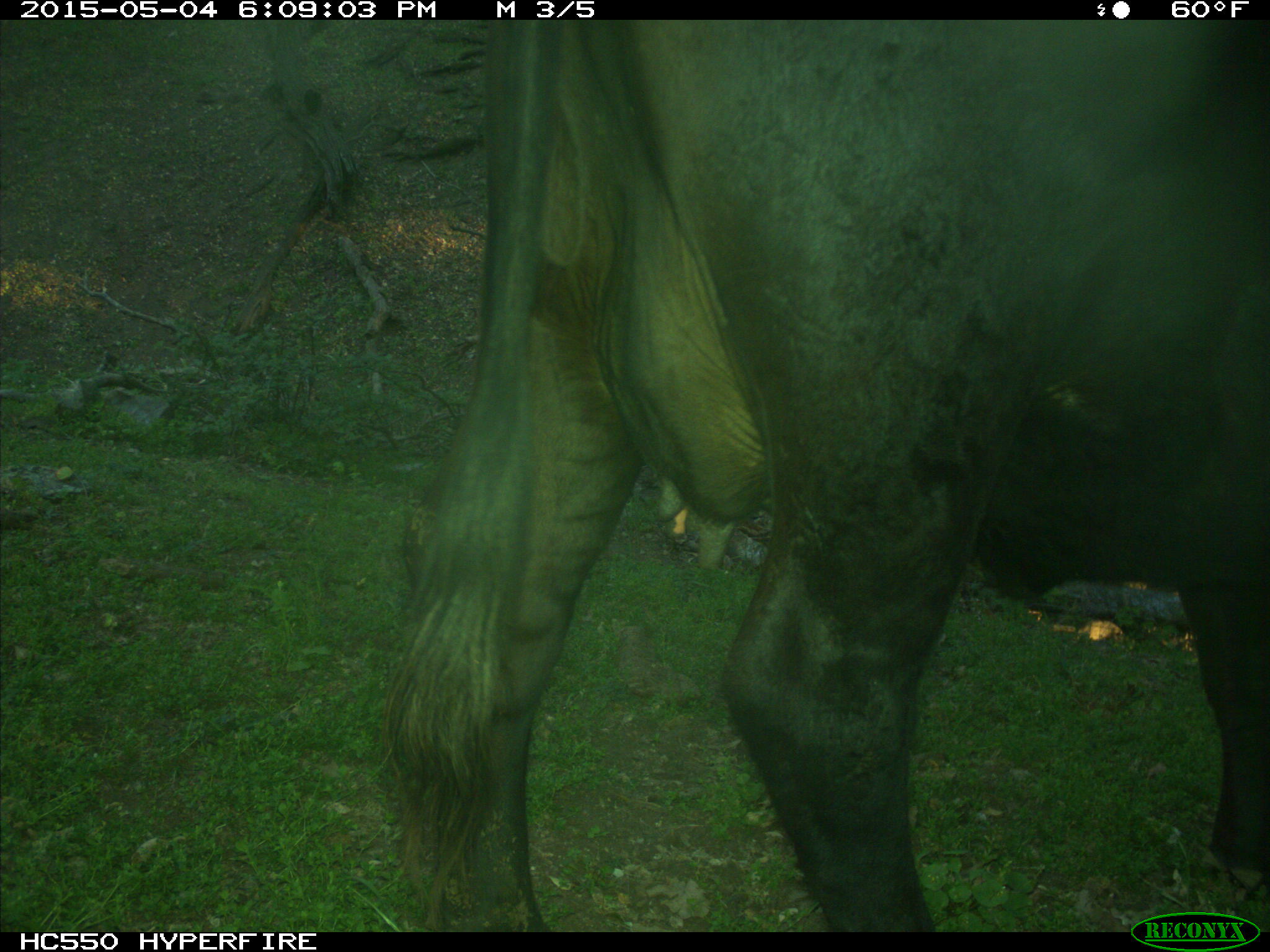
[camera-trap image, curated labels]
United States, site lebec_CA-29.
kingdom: Animalia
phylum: Chordata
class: Mammalia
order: Artiodactyla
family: Bovidae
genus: Bos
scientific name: Bos taurus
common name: domestic cow